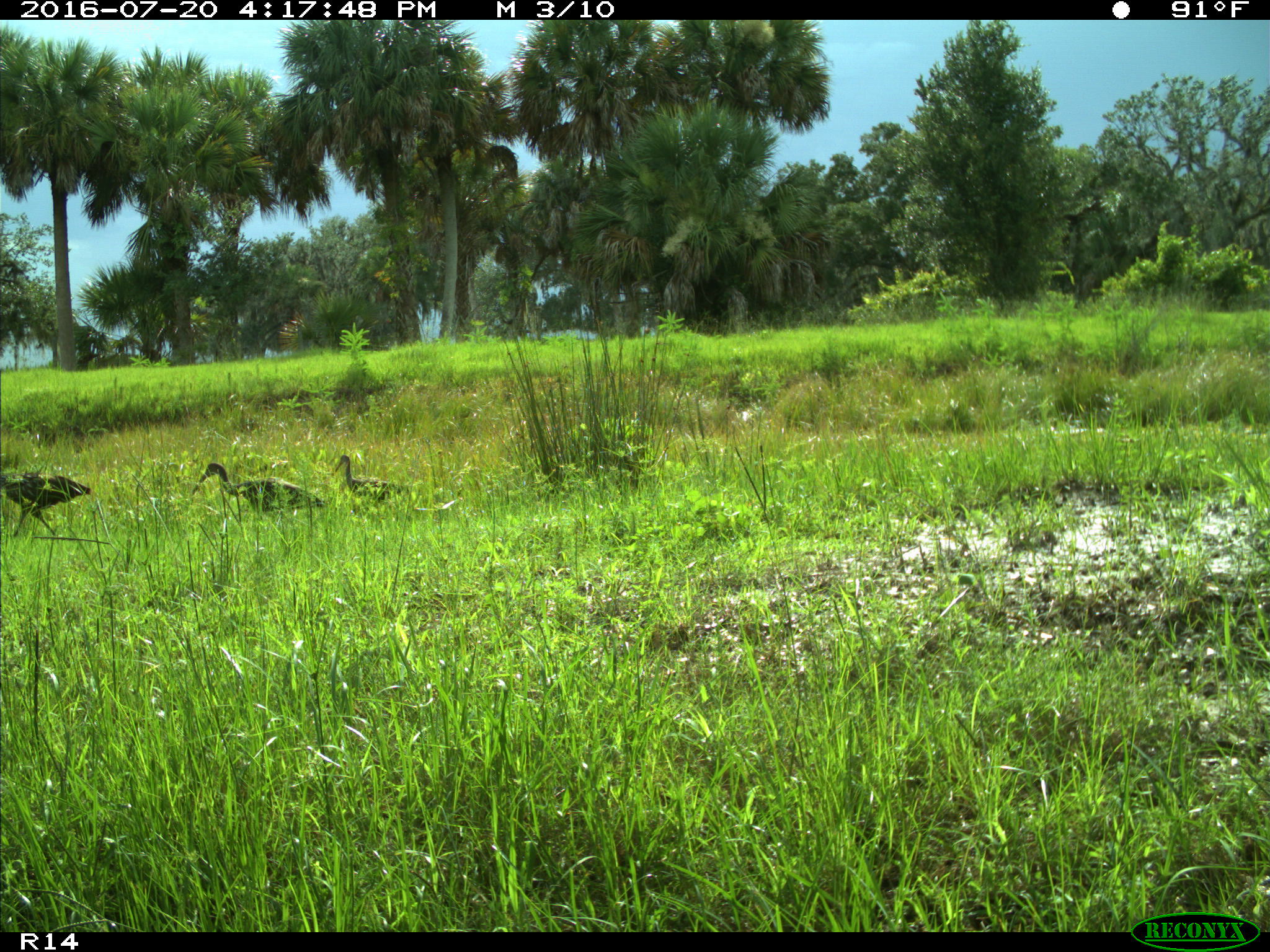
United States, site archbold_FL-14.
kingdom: Animalia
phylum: Chordata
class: Aves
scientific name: Aves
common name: birds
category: unidentified bird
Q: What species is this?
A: Unidentified bird (birds) (Aves).